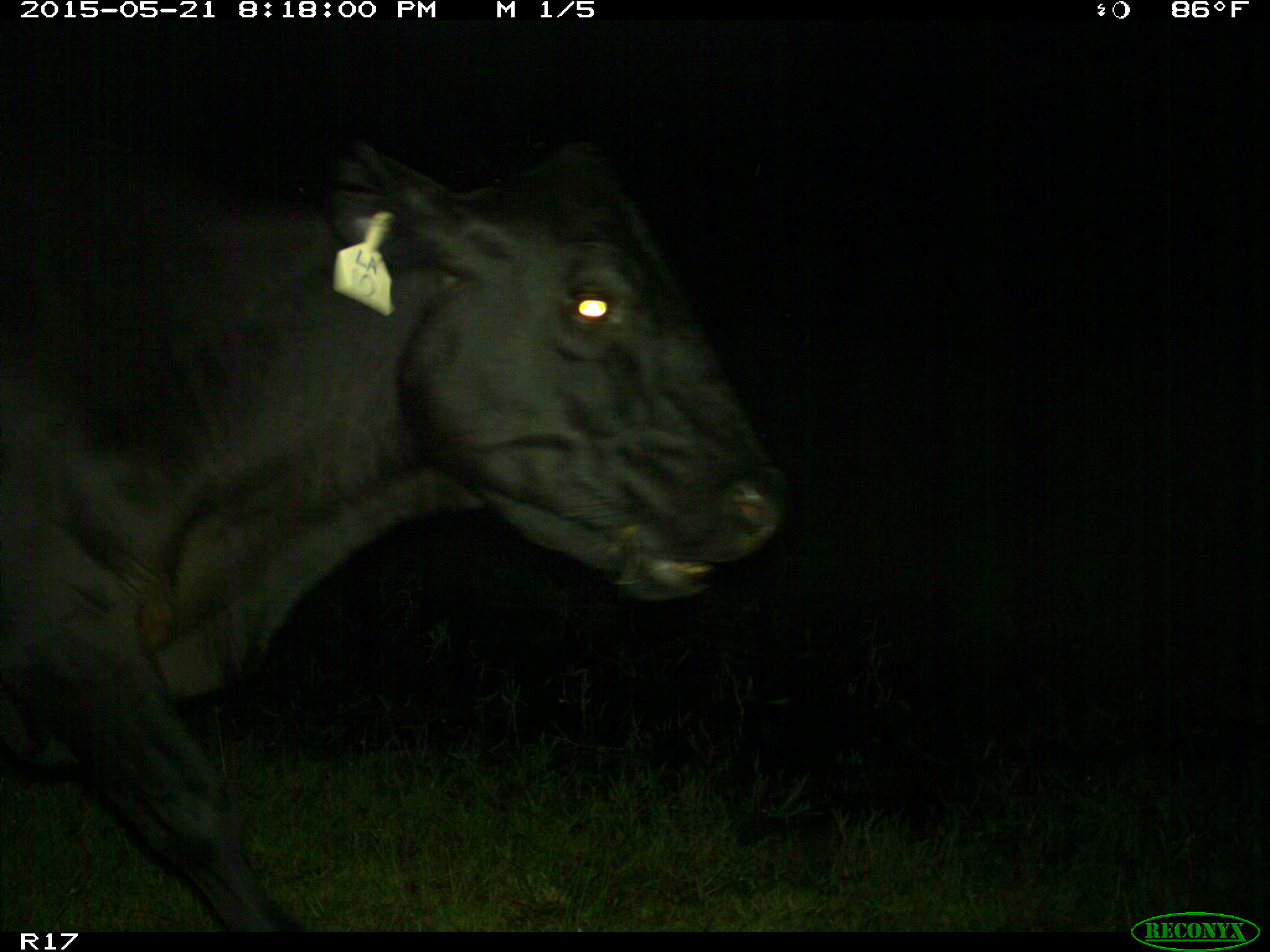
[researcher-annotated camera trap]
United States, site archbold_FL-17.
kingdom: Animalia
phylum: Chordata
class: Mammalia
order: Artiodactyla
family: Bovidae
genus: Bos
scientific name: Bos taurus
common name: domestic cow